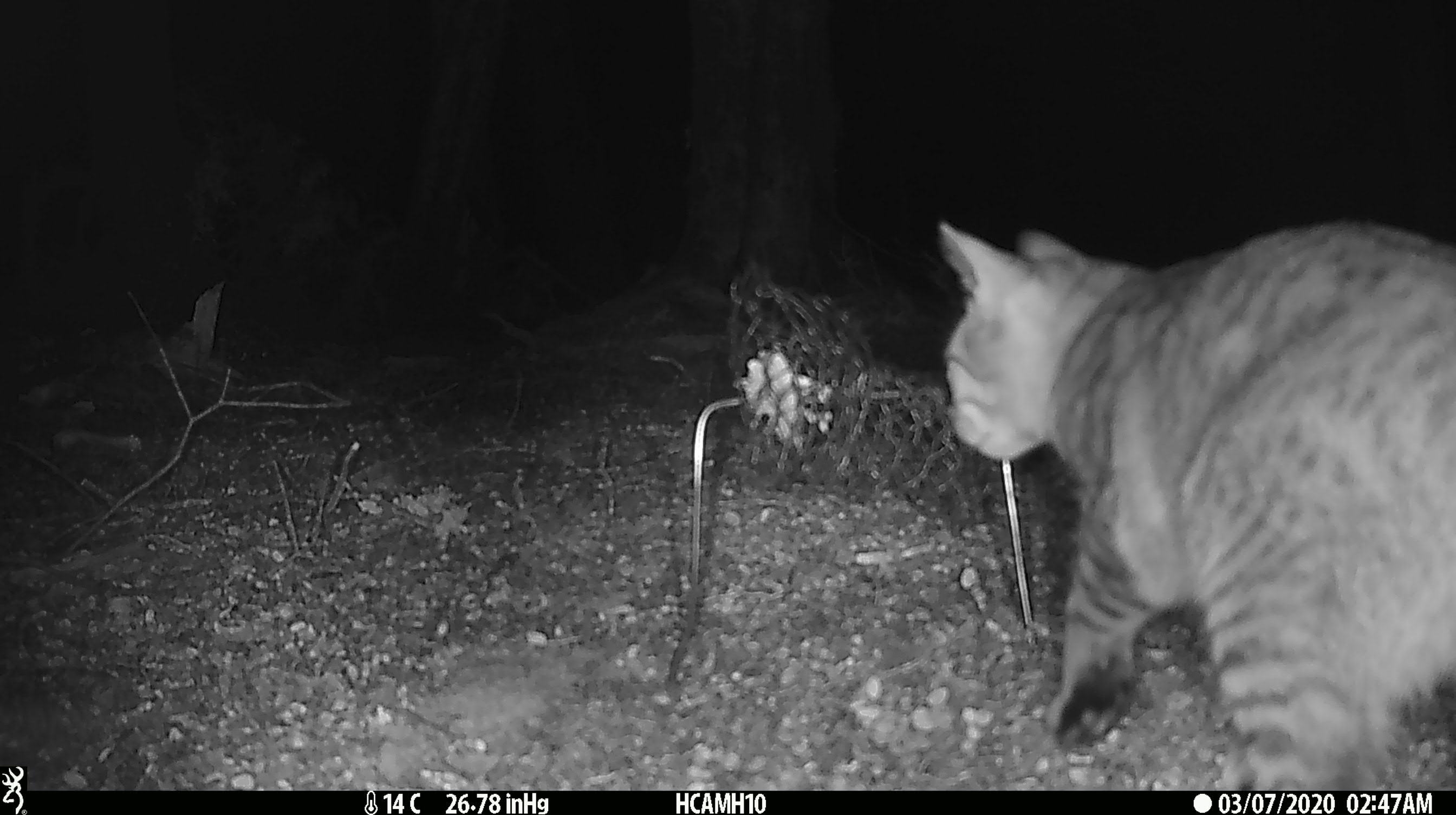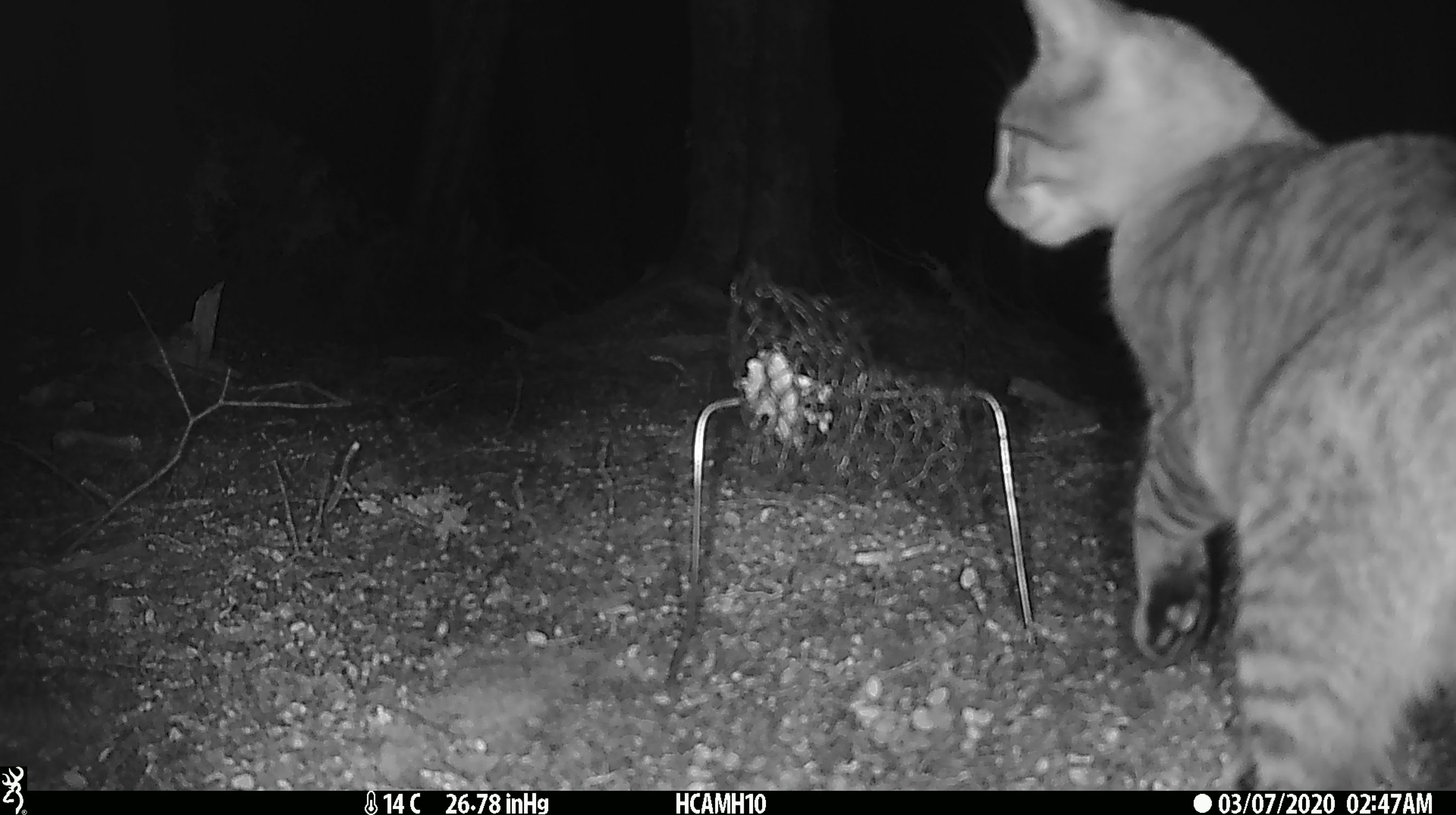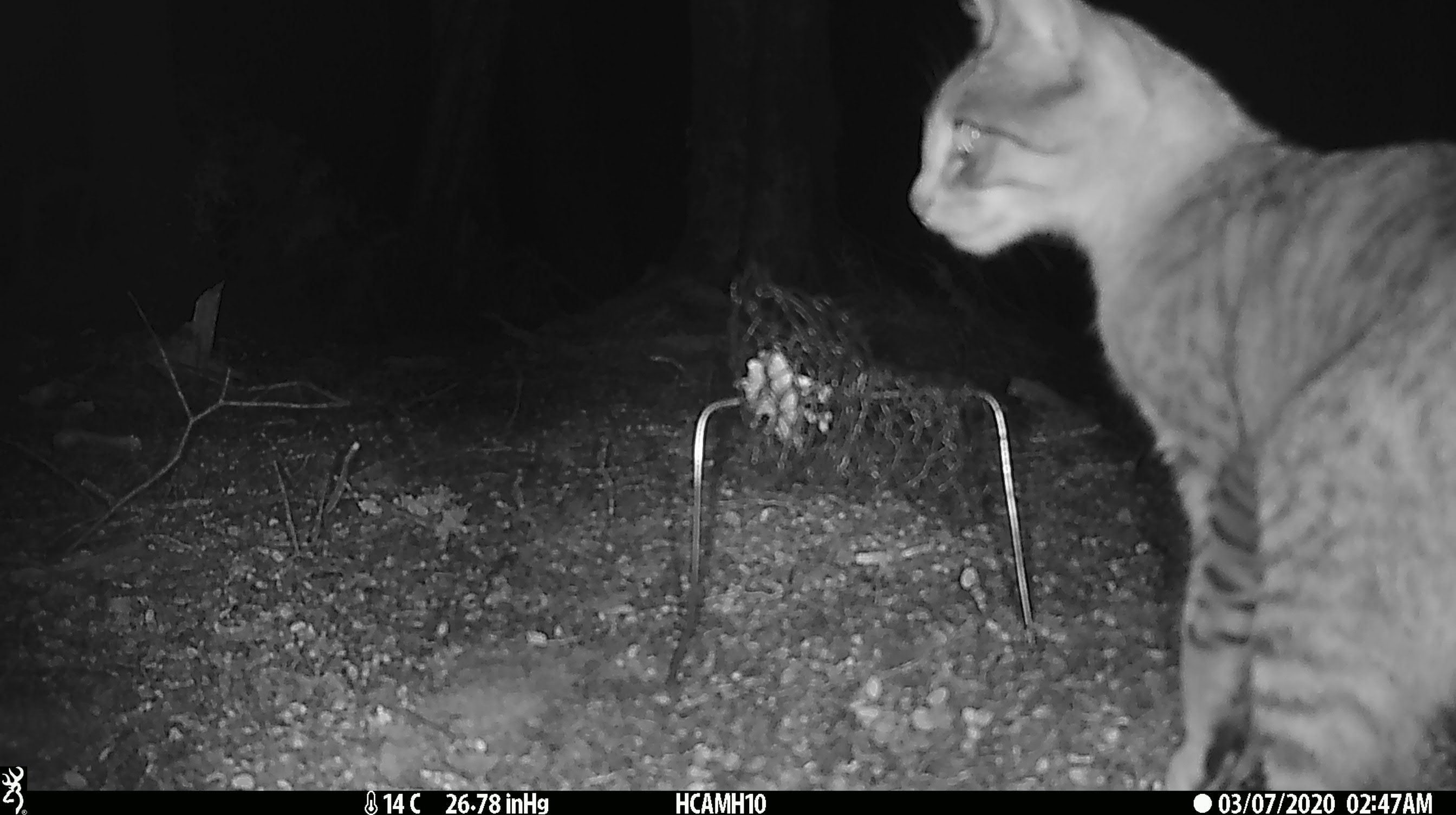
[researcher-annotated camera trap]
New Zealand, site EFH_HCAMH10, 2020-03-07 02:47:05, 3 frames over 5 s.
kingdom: Animalia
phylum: Chordata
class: Mammalia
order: Carnivora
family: Felidae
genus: Felis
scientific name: Felis catus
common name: domestic cat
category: cat